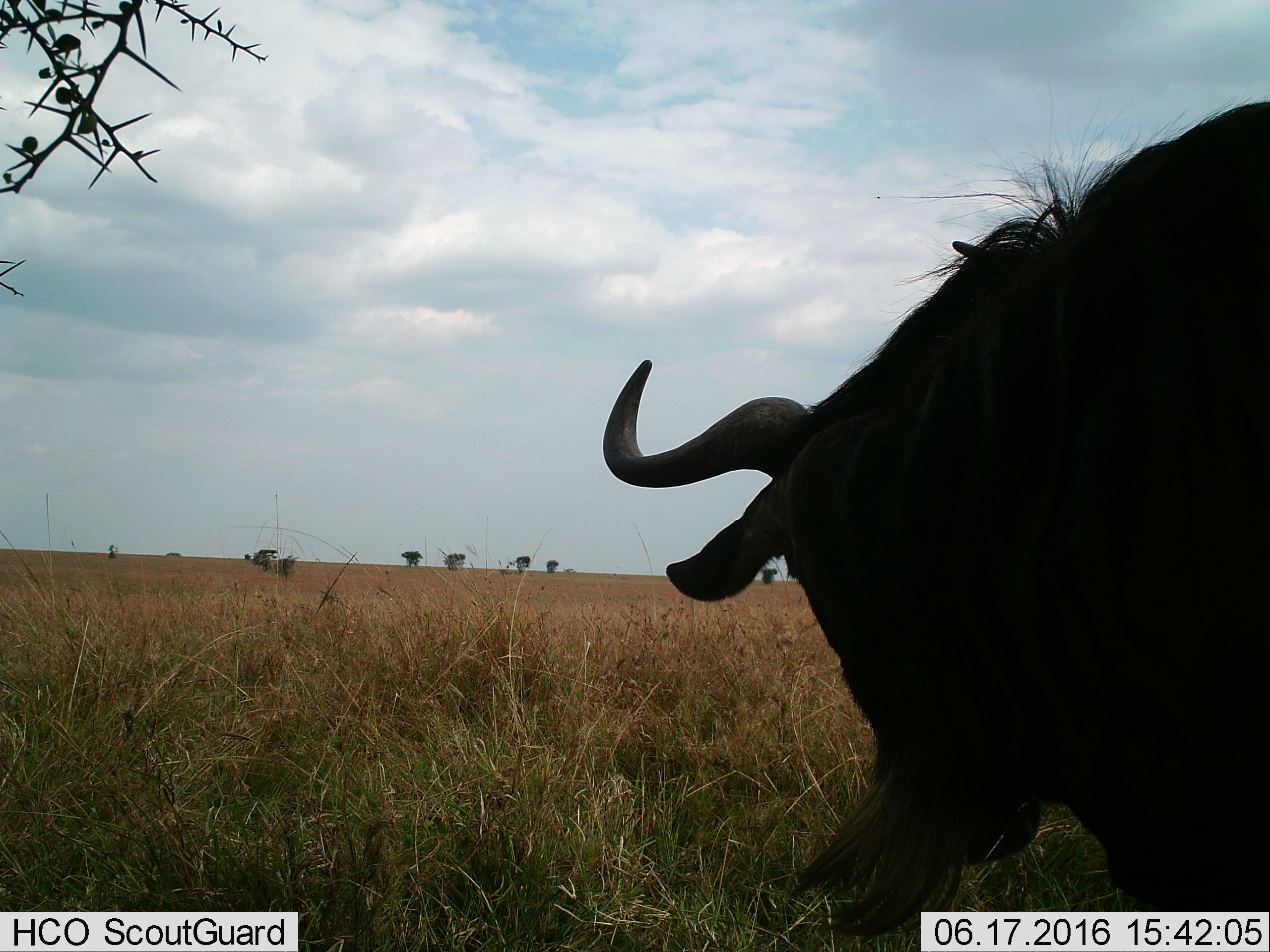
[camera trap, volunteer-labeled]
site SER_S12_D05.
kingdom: Animalia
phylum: Chordata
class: Mammalia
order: Artiodactyla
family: Bovidae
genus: Connochaetes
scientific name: Connochaetes taurinus taurinus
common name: blue wildebeest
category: wildebeestblue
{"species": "wildebeestblue (blue wildebeest) (Connochaetes taurinus taurinus)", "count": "1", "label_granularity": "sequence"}